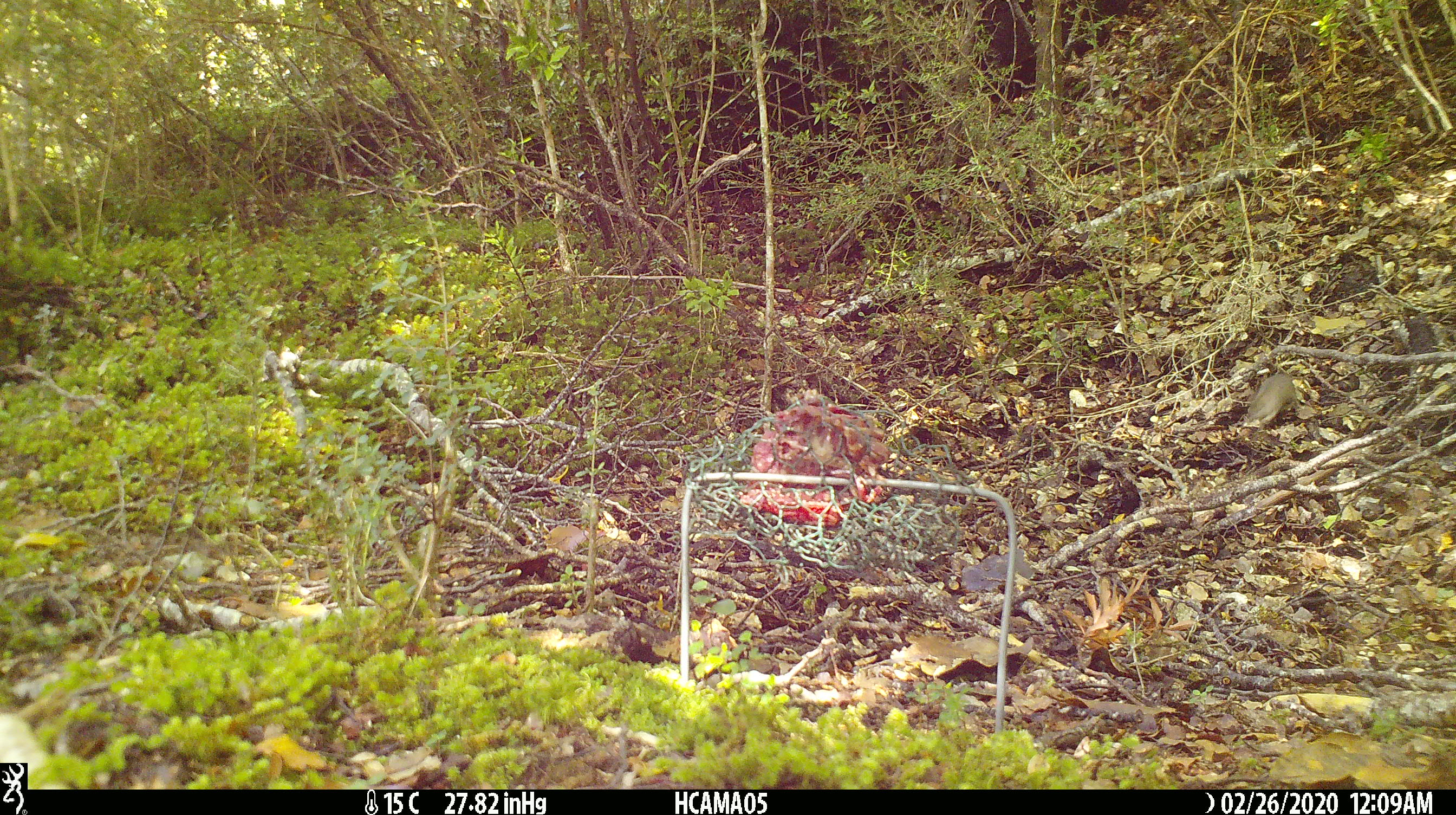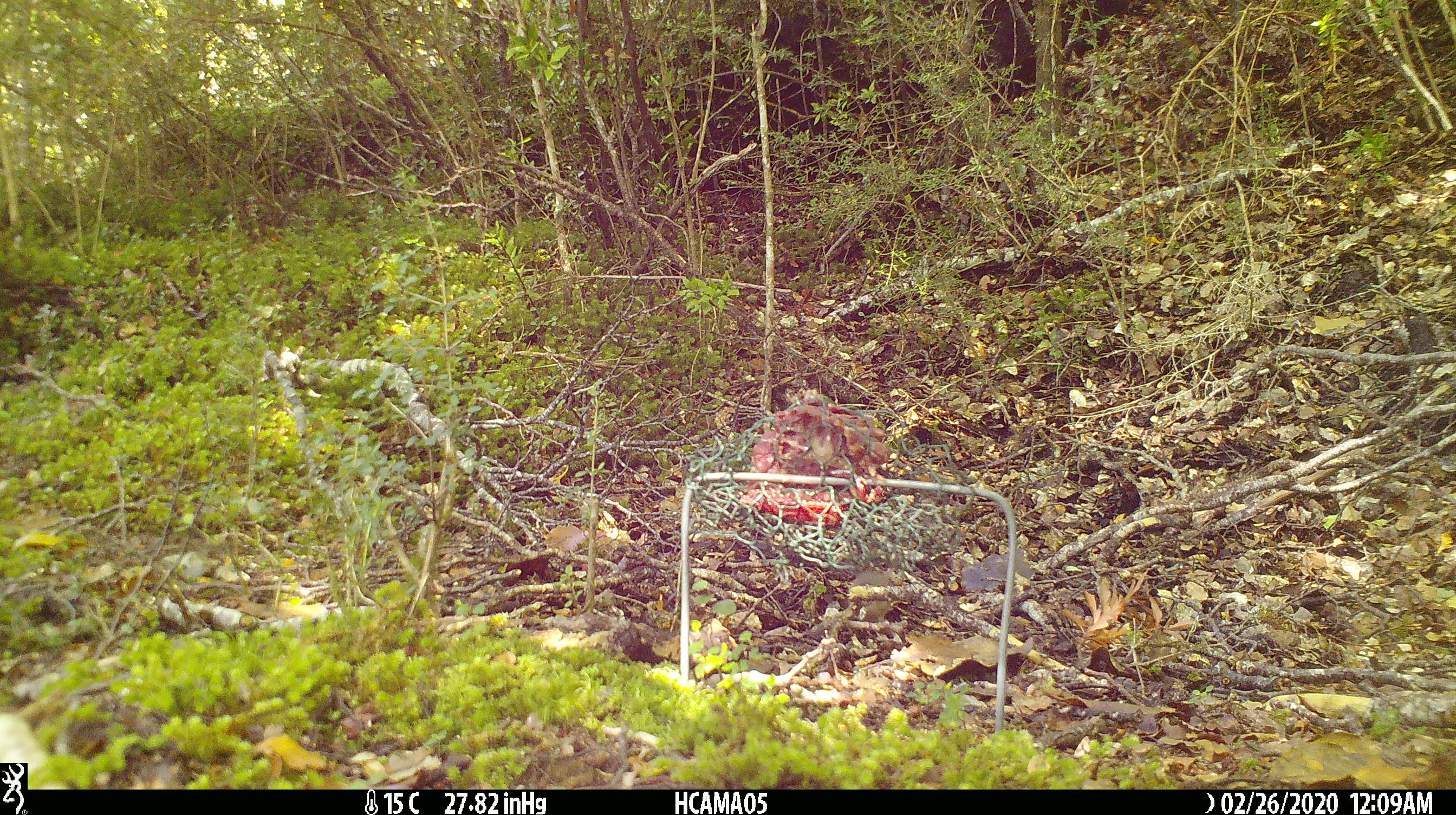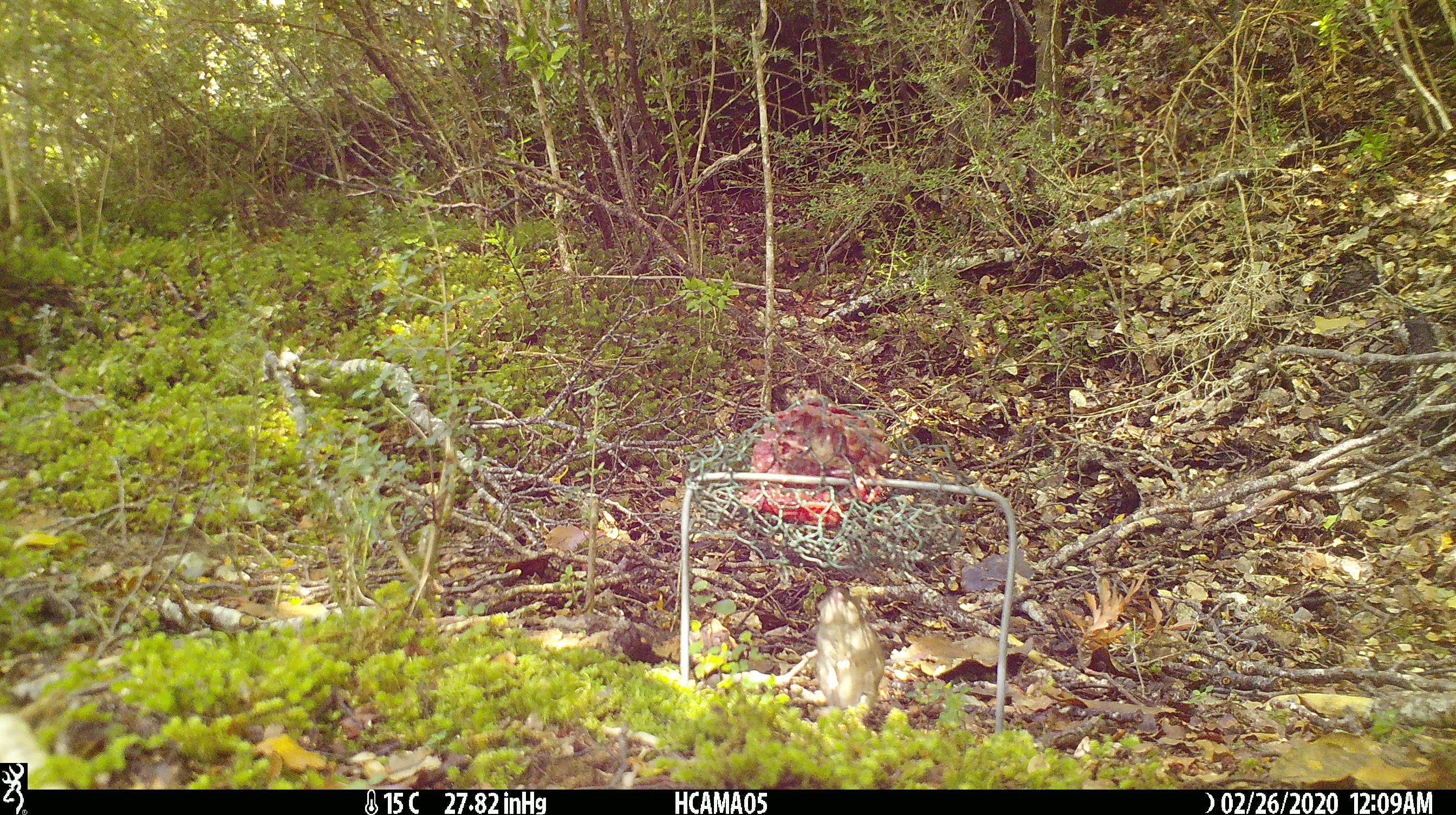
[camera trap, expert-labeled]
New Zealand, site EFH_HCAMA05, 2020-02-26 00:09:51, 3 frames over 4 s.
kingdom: Animalia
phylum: Chordata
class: Mammalia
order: Rodentia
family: Muridae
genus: Mus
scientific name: Mus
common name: mouse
Mouse (Mus).